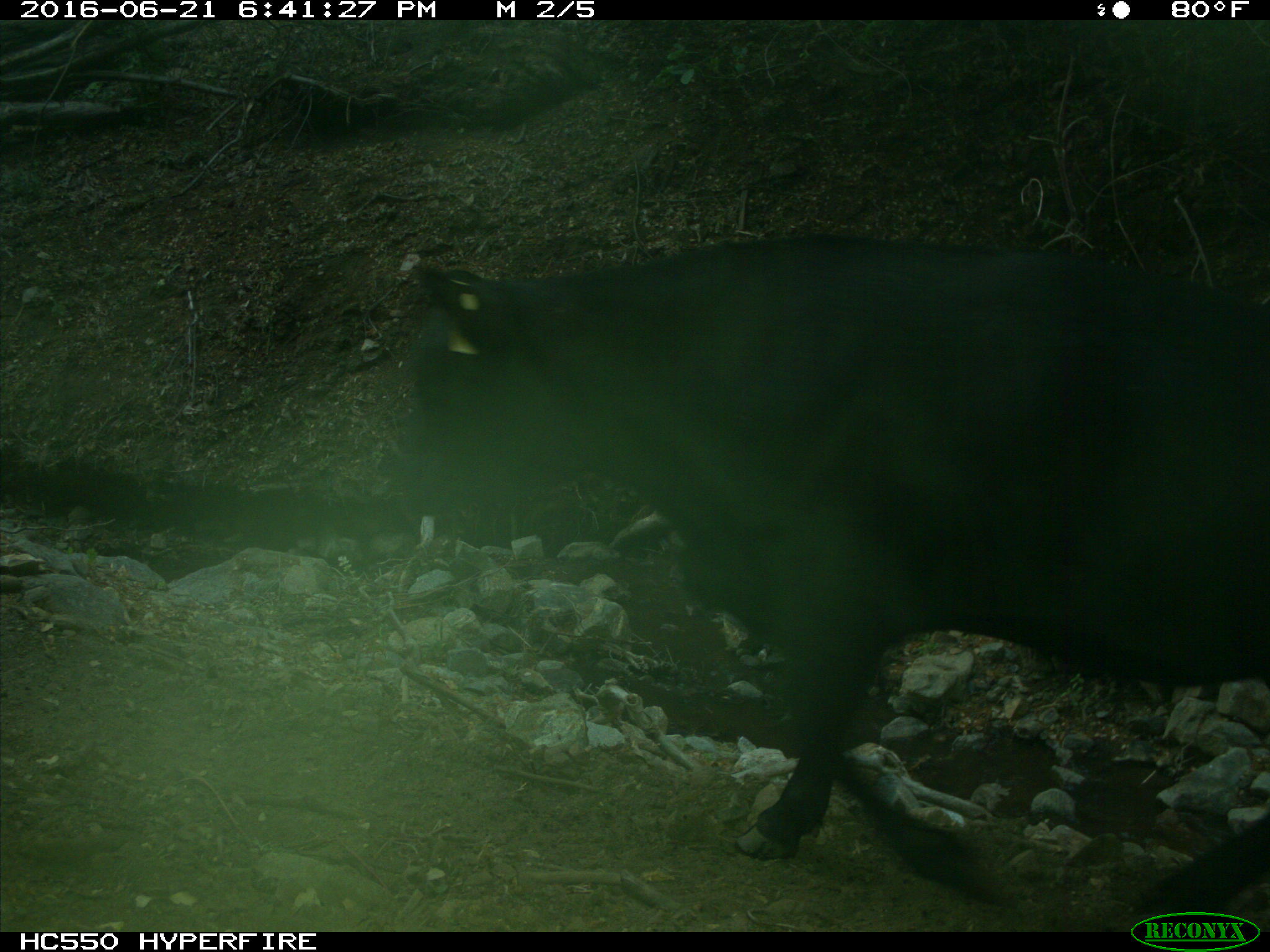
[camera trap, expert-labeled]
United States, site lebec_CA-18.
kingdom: Animalia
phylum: Chordata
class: Mammalia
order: Artiodactyla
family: Bovidae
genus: Bos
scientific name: Bos taurus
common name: domestic cow